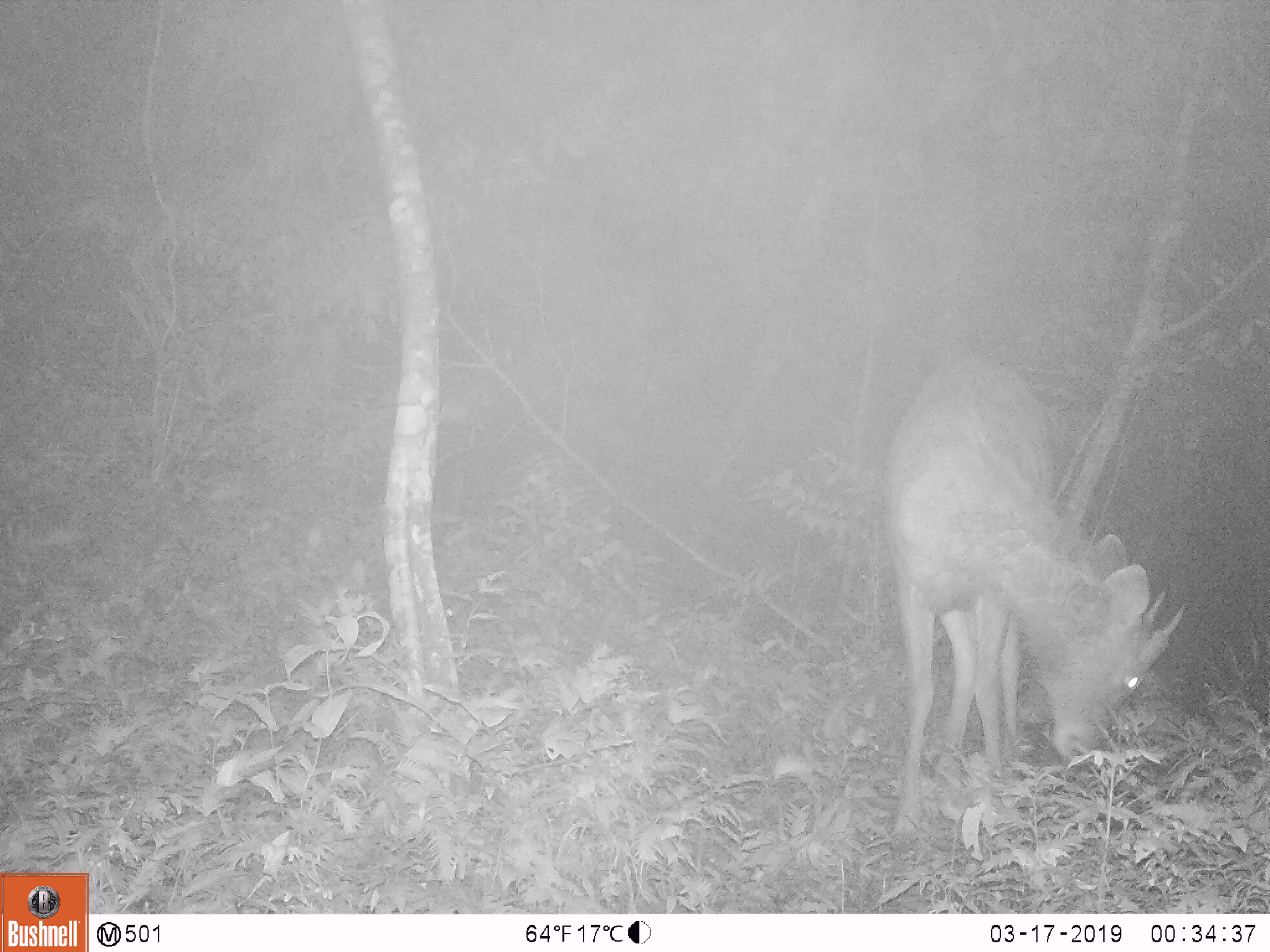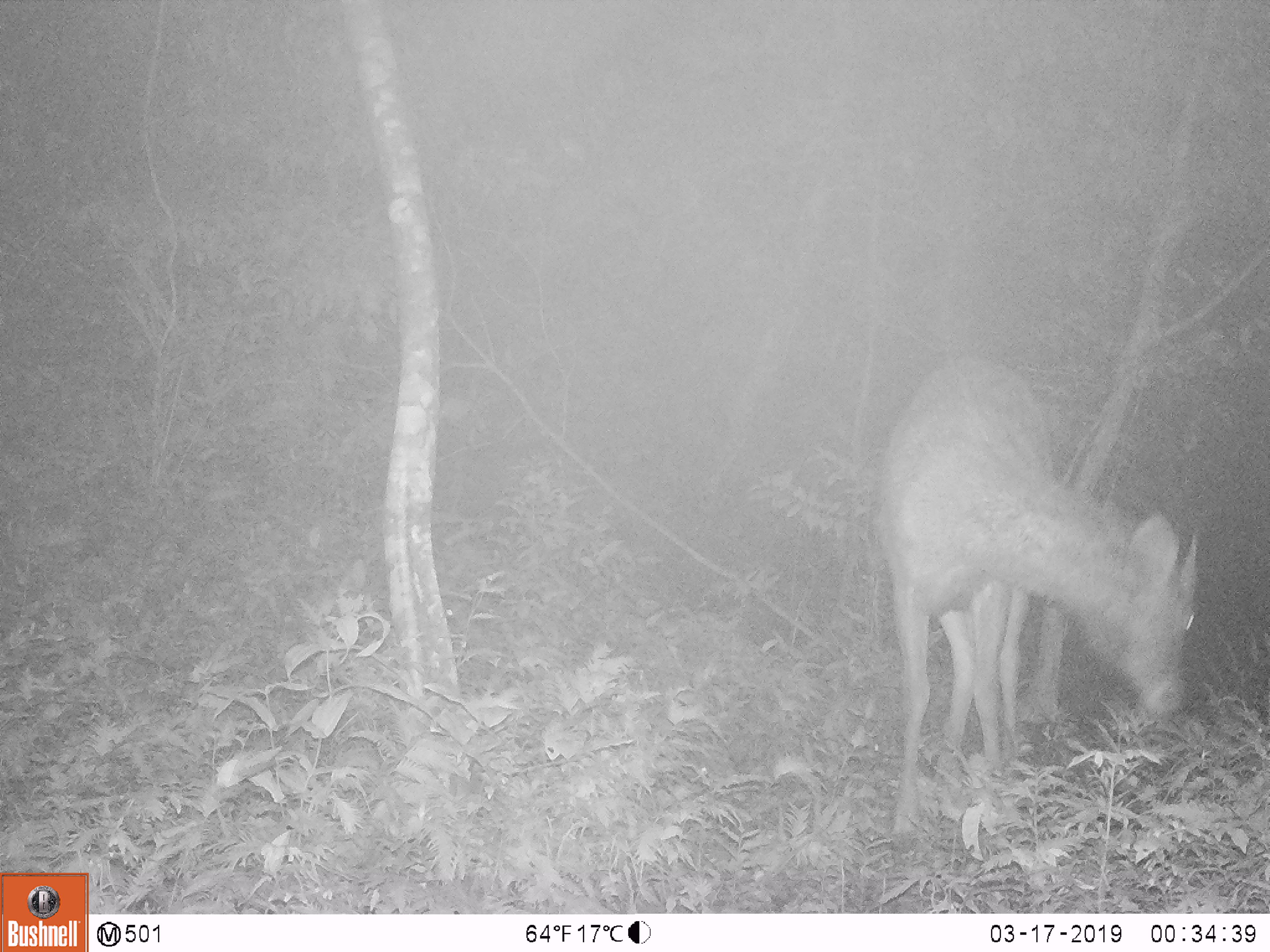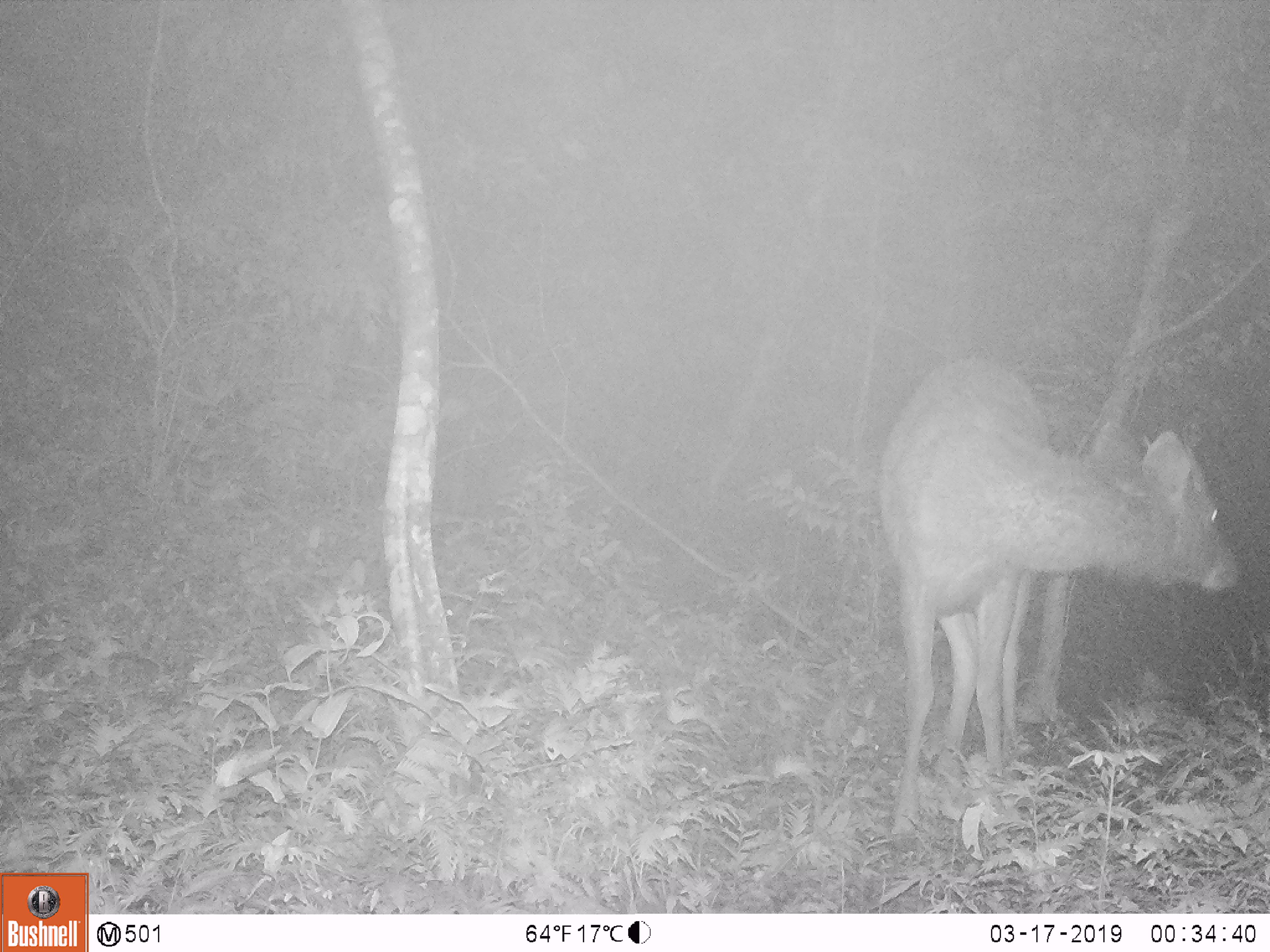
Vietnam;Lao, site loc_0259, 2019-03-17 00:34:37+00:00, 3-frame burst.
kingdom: Animalia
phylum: Chordata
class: Mammalia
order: Artiodactyla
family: Cervidae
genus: Rusa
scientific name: Rusa unicolor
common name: sambar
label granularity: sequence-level